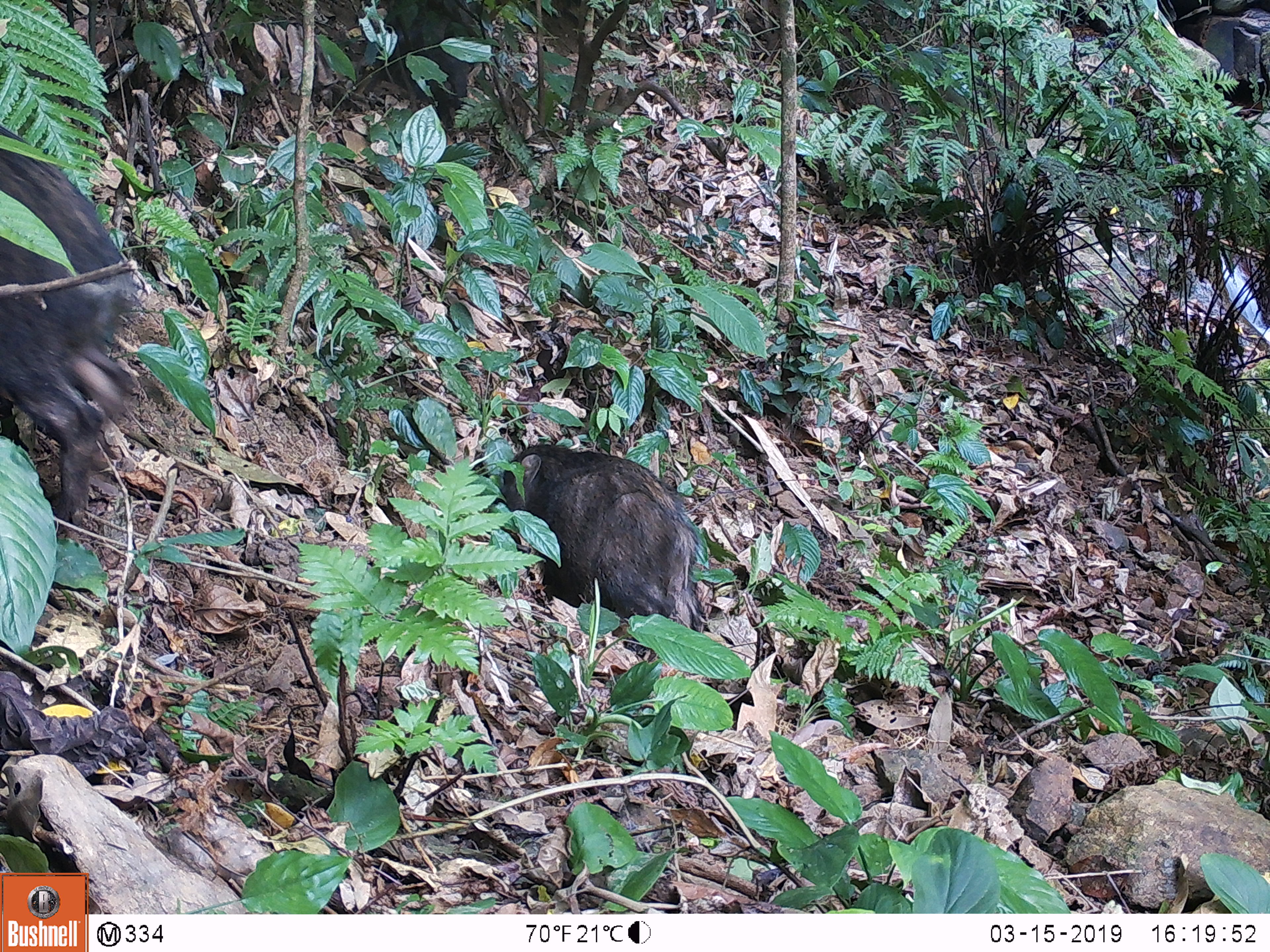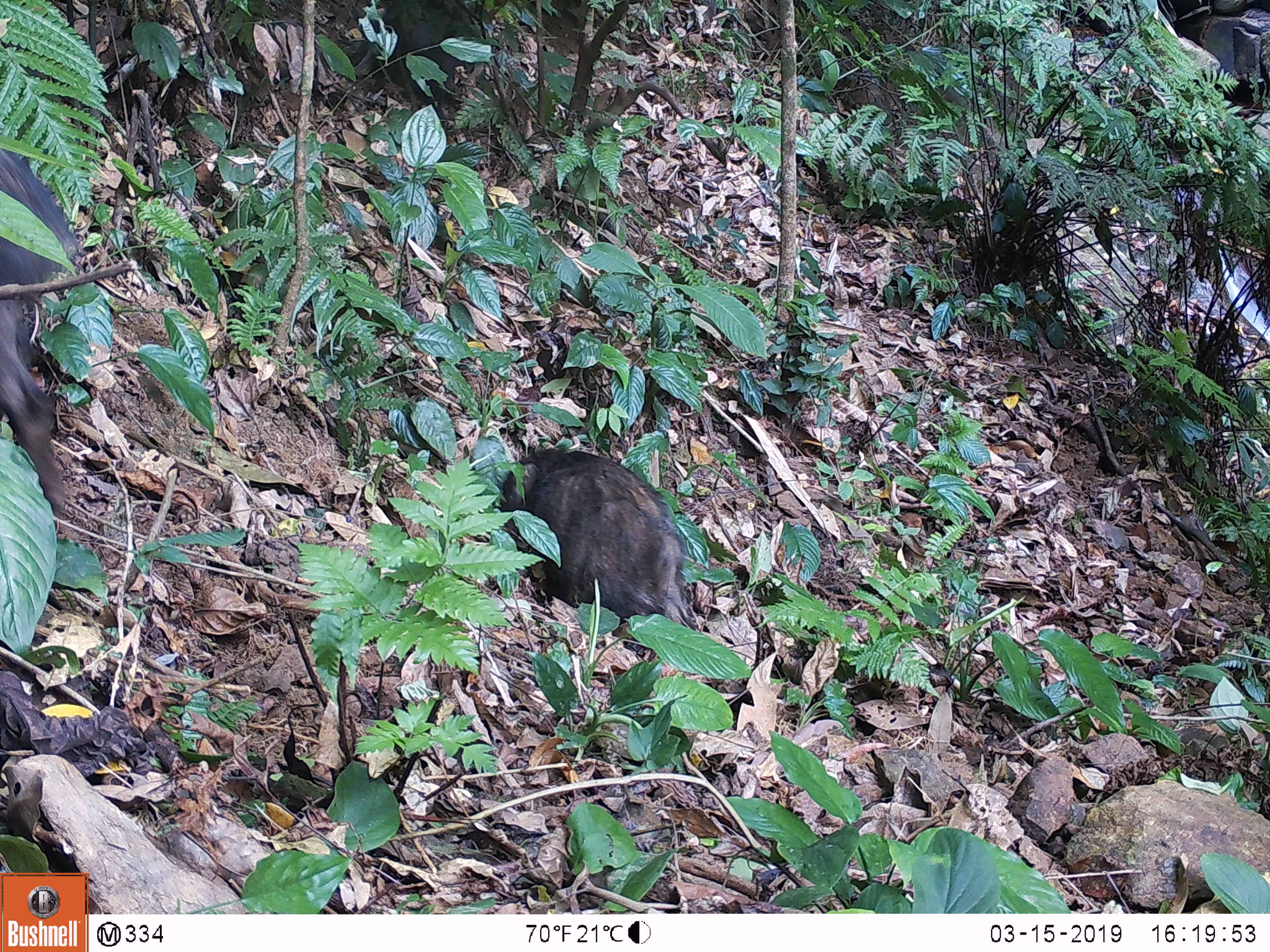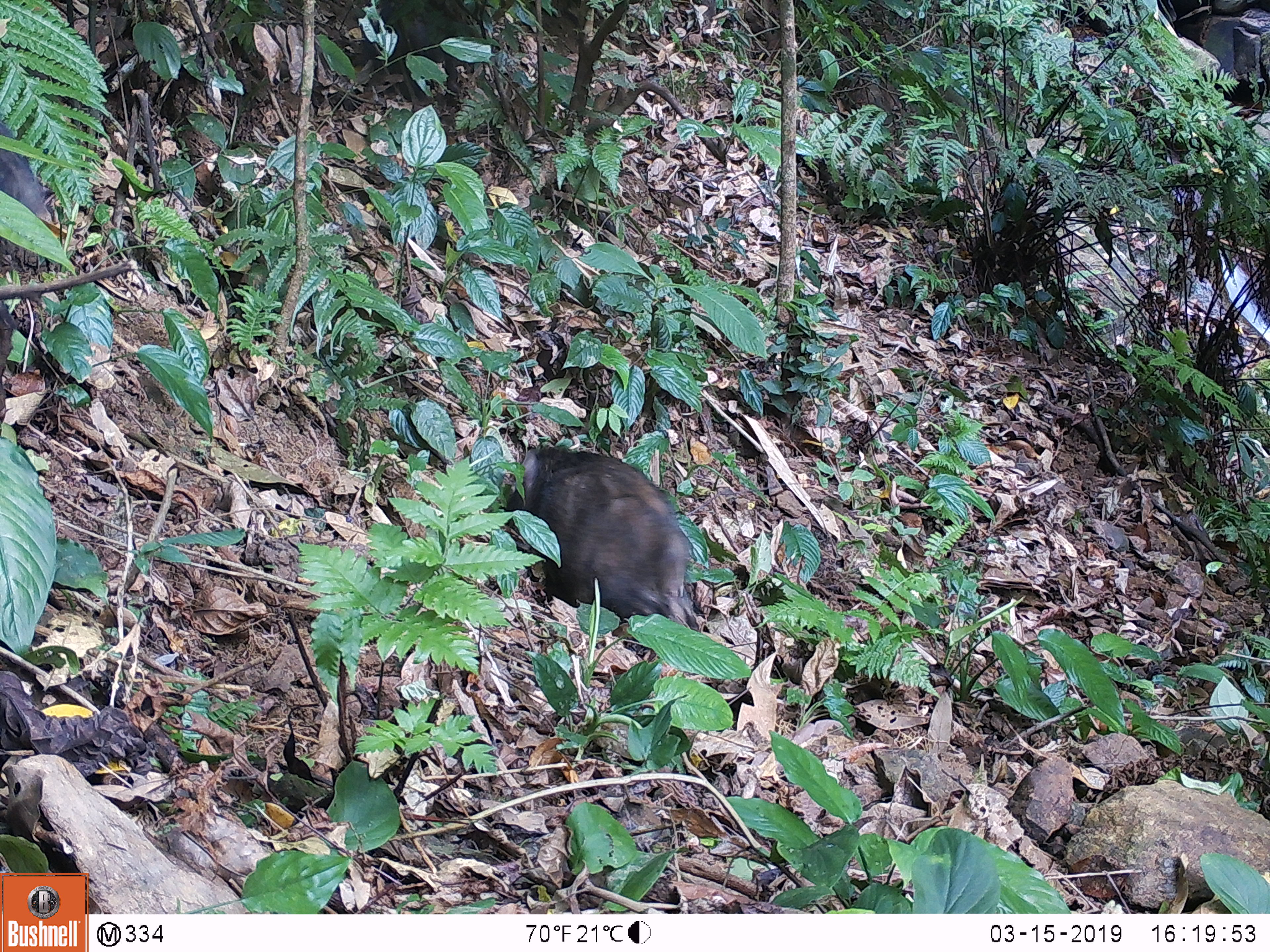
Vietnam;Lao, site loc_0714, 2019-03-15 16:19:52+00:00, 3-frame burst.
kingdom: Animalia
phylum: Chordata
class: Mammalia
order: Artiodactyla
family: Suidae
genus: Sus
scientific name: Sus scrofa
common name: eurasian wild pig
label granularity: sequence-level